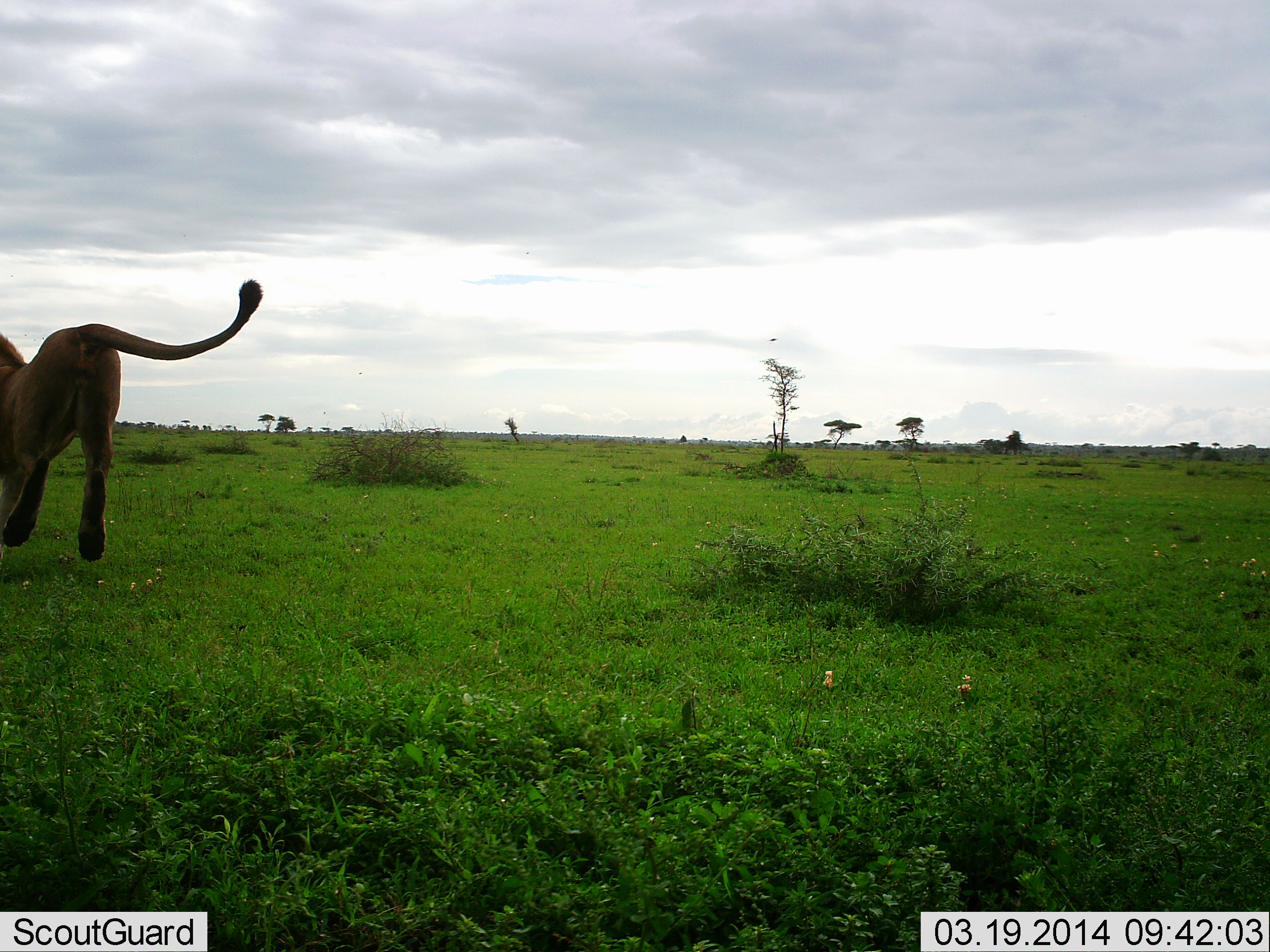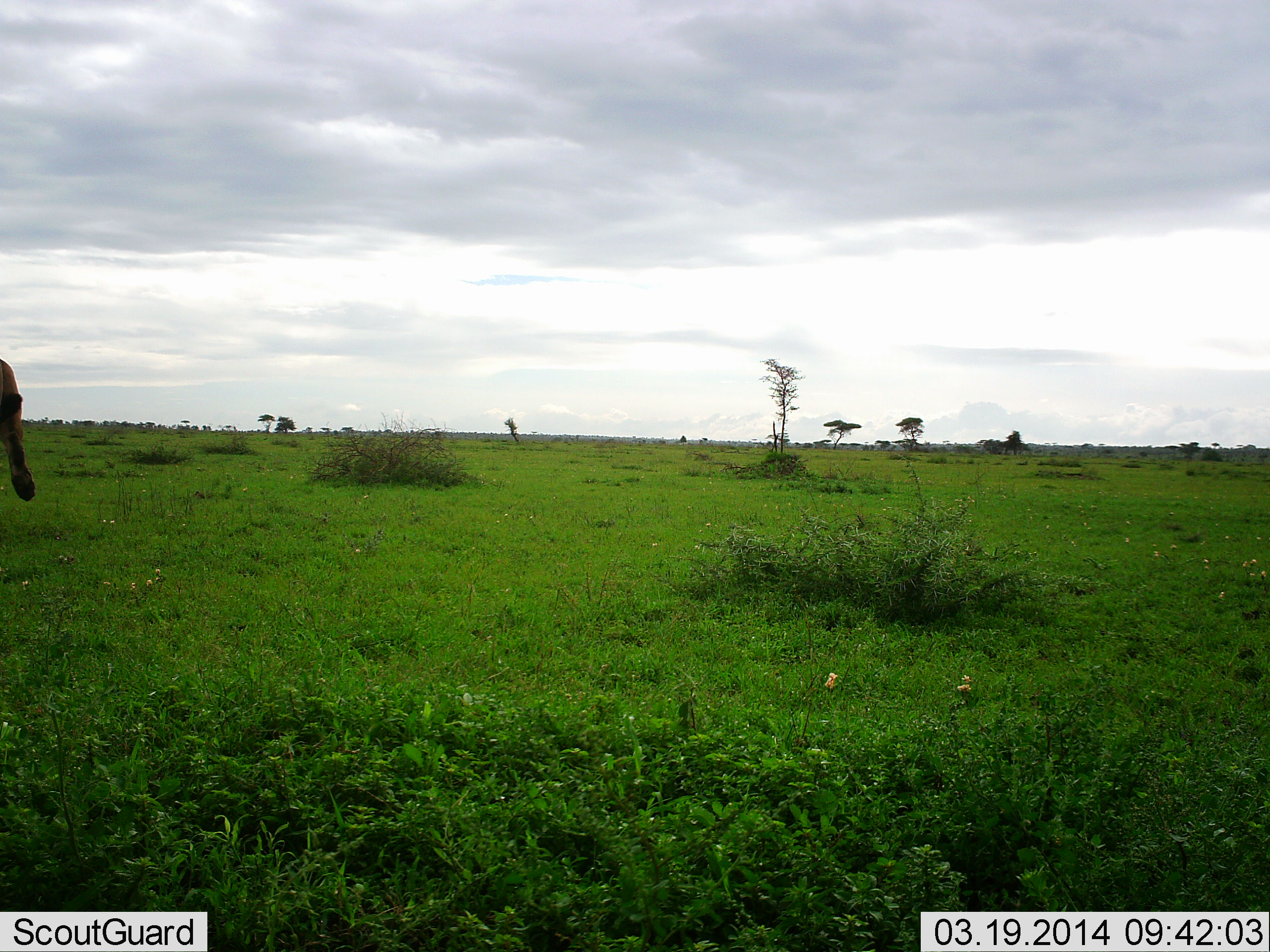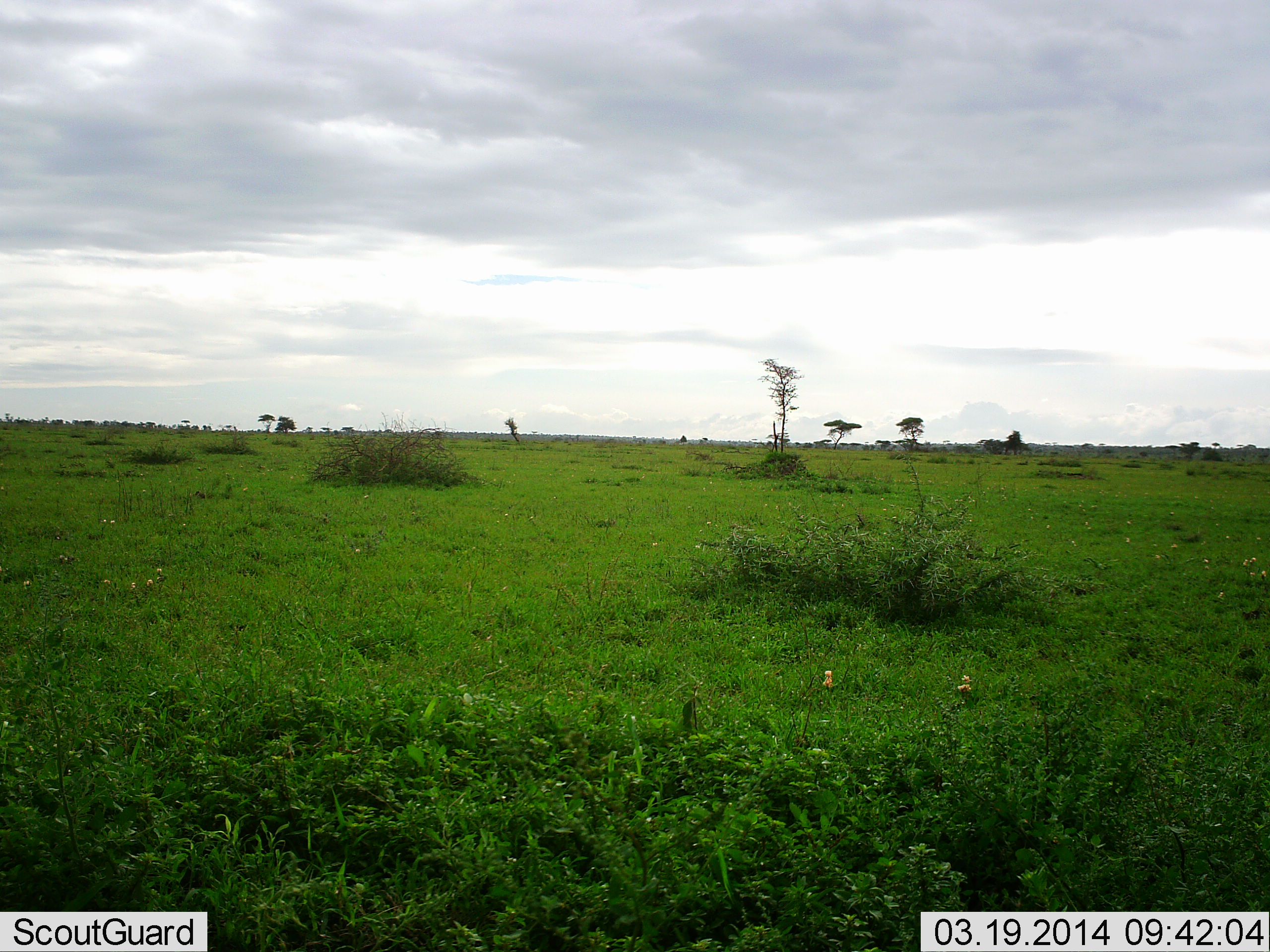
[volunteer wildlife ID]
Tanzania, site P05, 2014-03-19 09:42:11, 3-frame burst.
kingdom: Animalia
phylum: Chordata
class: Mammalia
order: Carnivora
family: Felidae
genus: Panthera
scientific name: Panthera leo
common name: lion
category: lionfemale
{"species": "lionfemale (lion) (Panthera leo)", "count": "1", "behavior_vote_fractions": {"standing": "0%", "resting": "0%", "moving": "100%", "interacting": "0%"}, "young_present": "0%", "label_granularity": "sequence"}